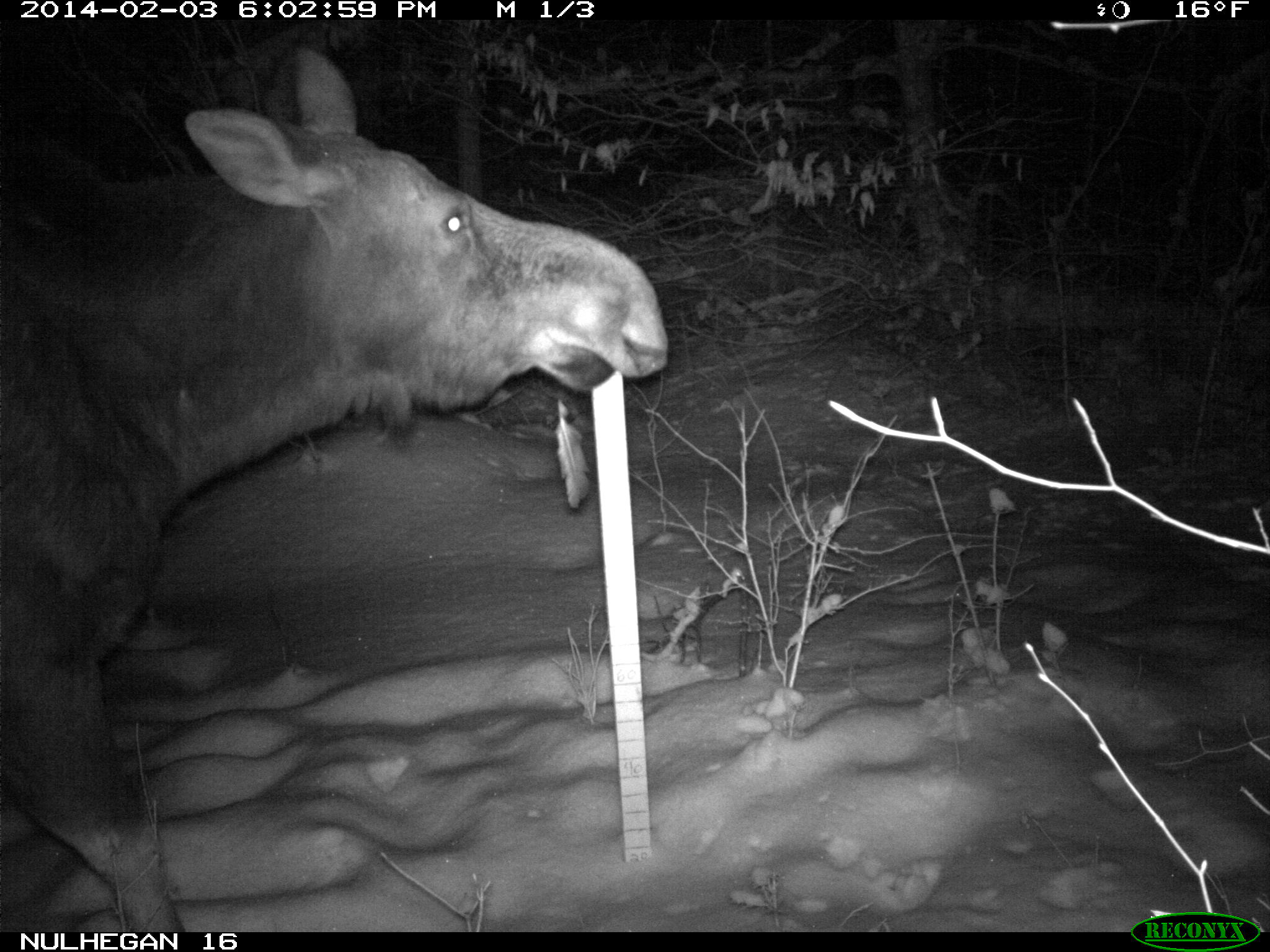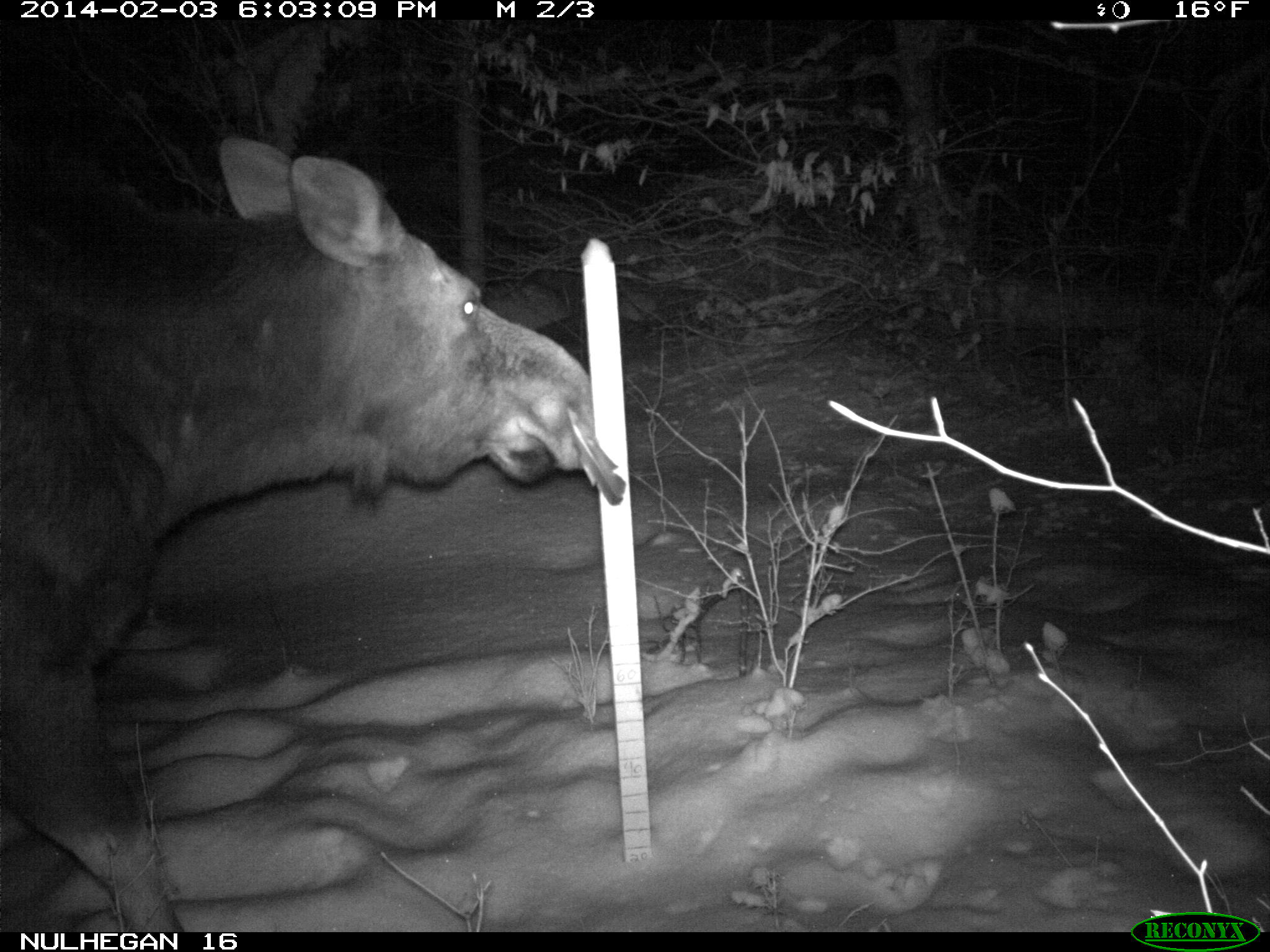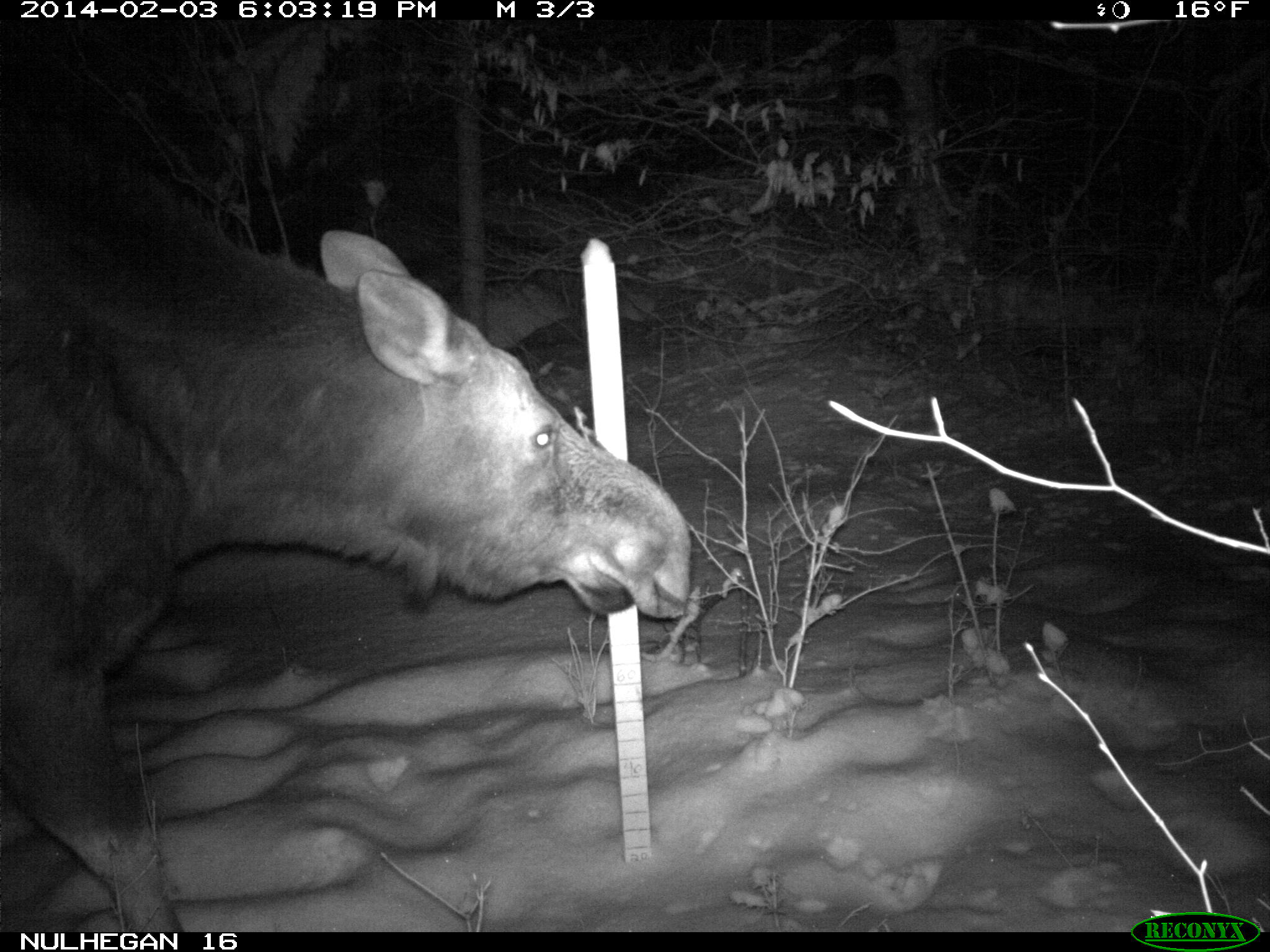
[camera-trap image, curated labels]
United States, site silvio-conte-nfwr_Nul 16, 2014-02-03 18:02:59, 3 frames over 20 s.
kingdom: Animalia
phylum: Chordata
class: Mammalia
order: Artiodactyla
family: Cervidae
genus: Alces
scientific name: Alces alces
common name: moose